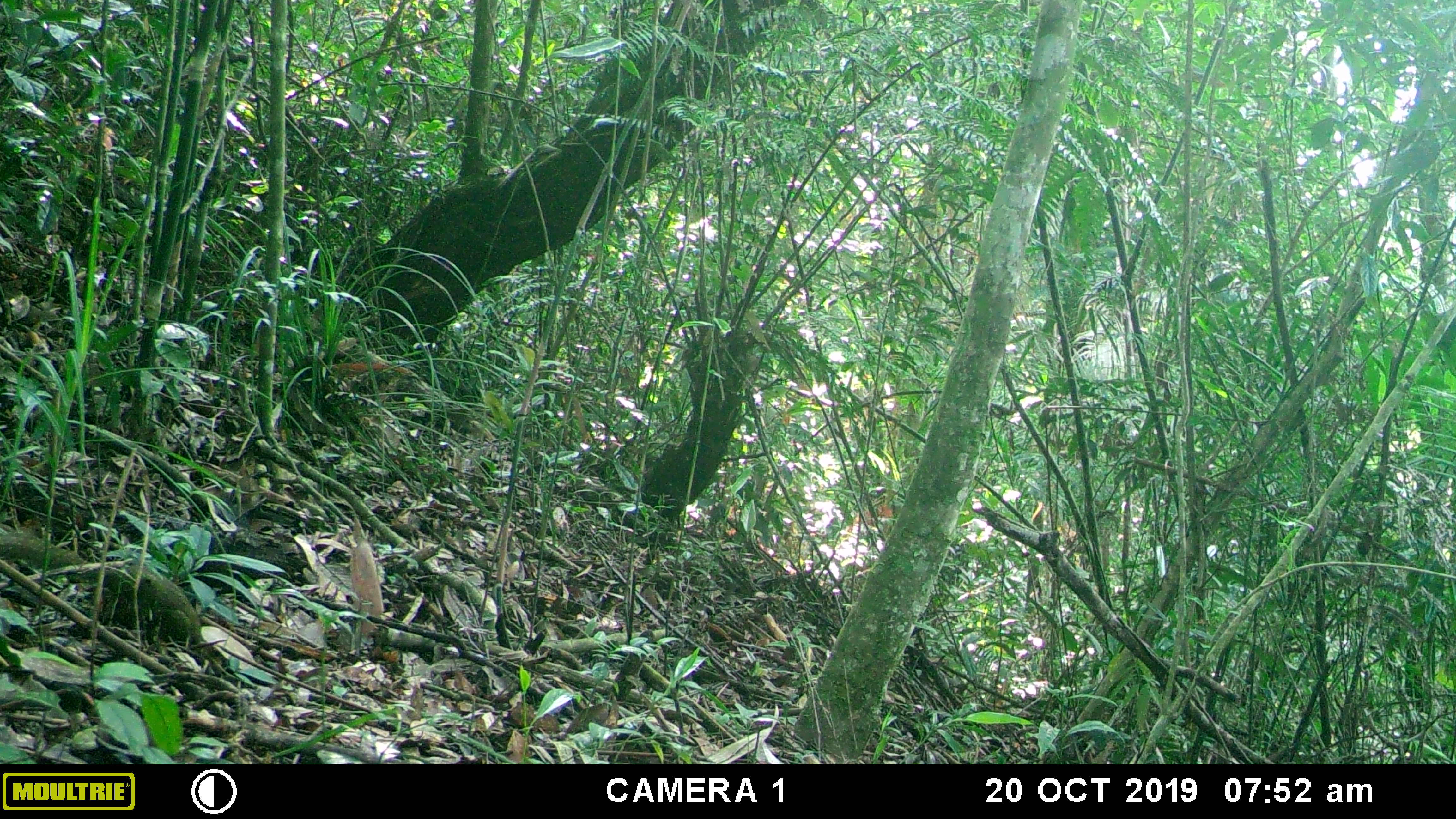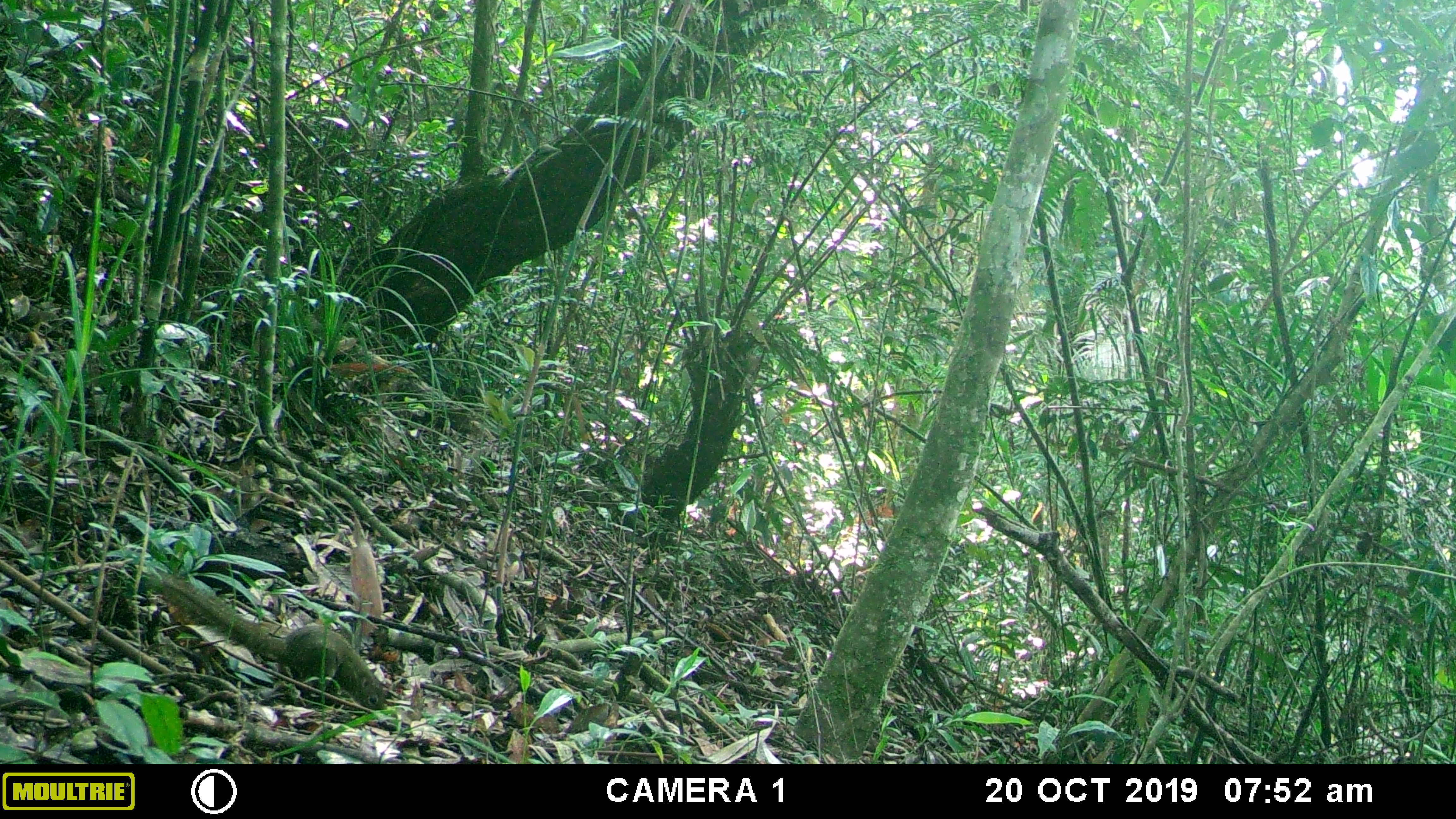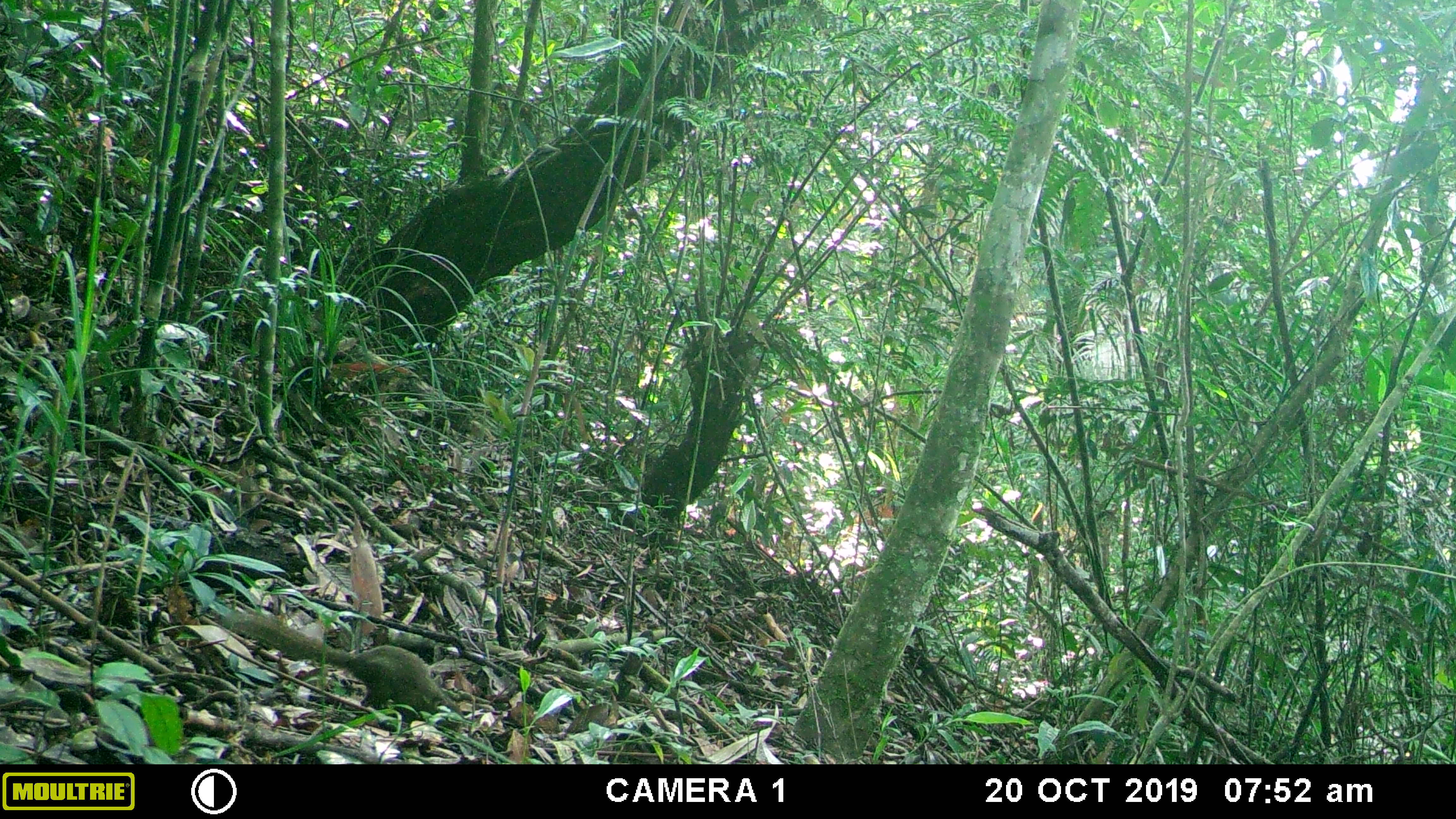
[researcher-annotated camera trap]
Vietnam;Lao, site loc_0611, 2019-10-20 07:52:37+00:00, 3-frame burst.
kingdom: Animalia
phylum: Chordata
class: Mammalia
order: Scandentia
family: Tupaiidae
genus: Tupaia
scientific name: Tupaia belangeri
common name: northern treeshrew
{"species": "northern treeshrew (Tupaia belangeri)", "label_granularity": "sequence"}